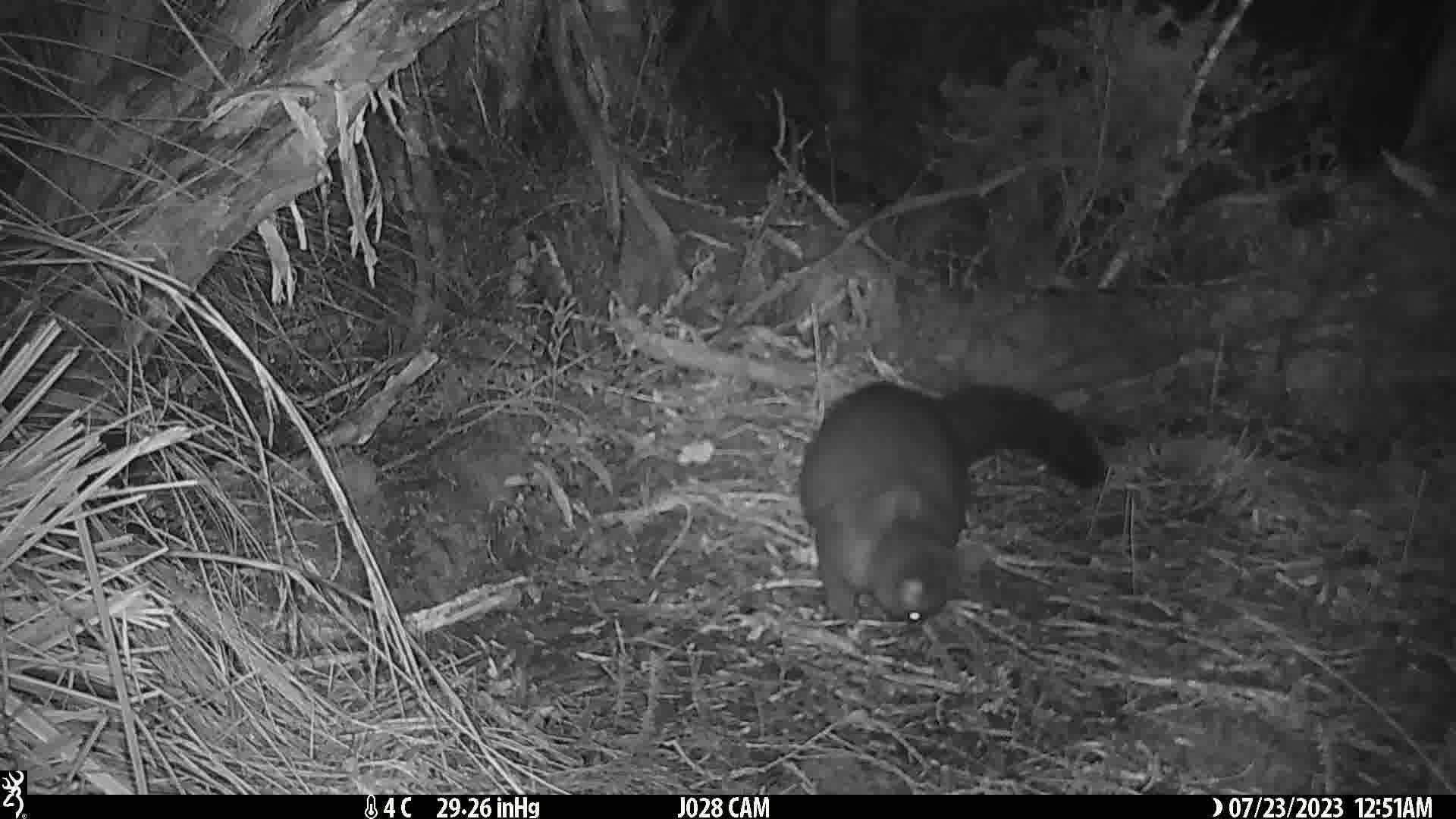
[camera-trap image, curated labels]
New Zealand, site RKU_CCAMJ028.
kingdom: Animalia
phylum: Chordata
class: Mammalia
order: Diprotodontia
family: Phalangeridae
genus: Trichosurus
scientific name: Trichosurus vulpecula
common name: common brushtail possum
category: possum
Possum (common brushtail possum) (Trichosurus vulpecula).